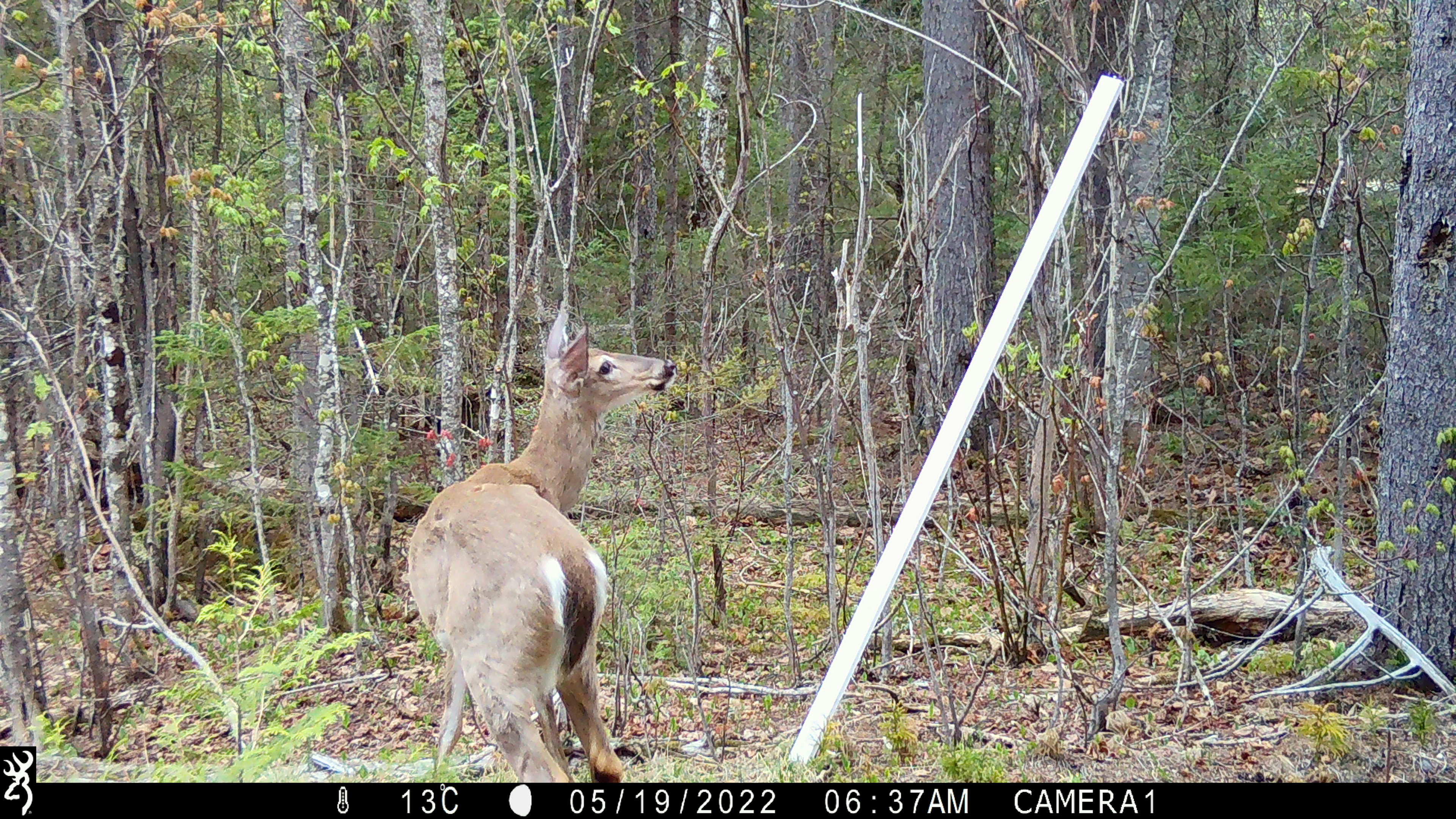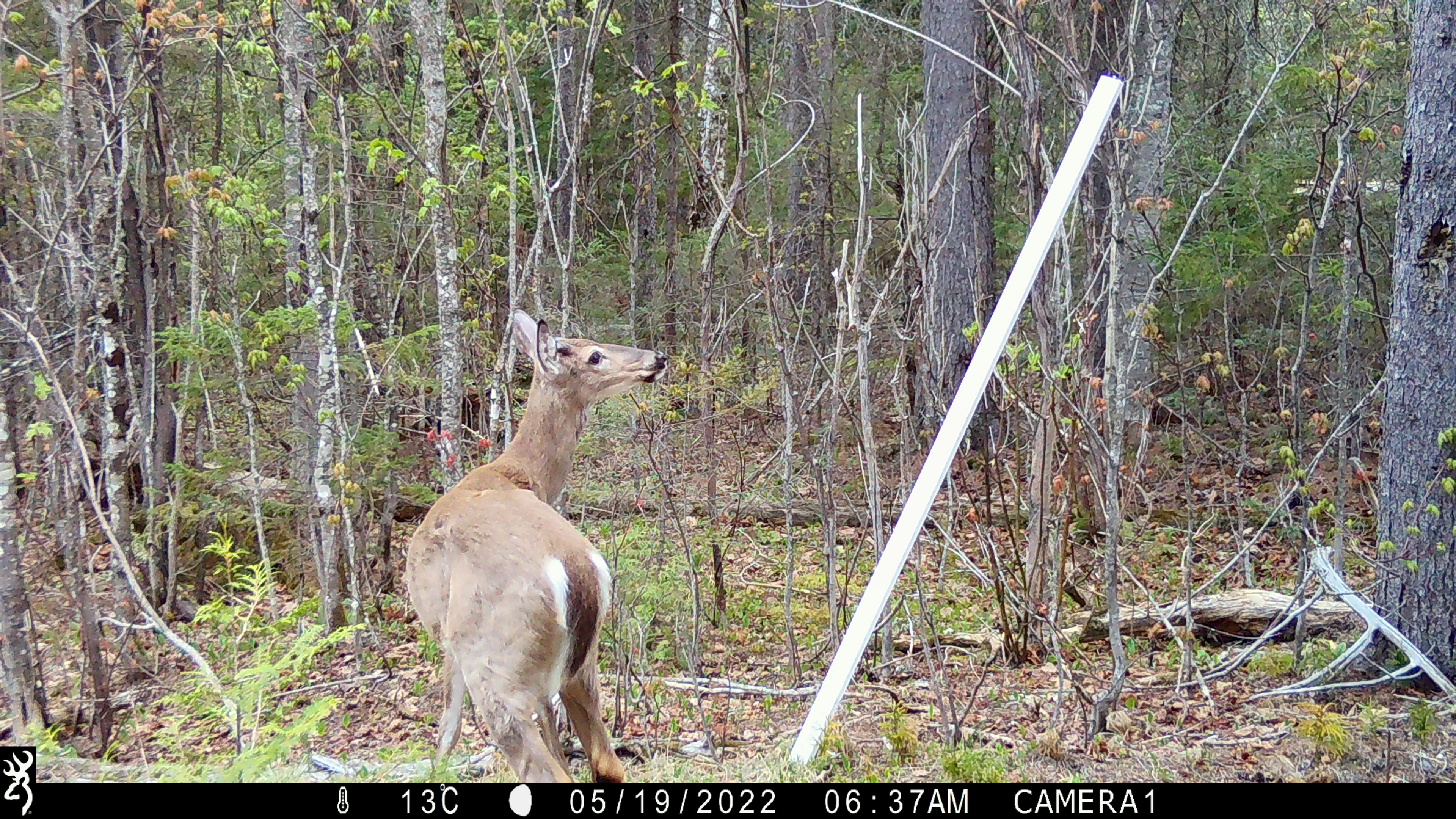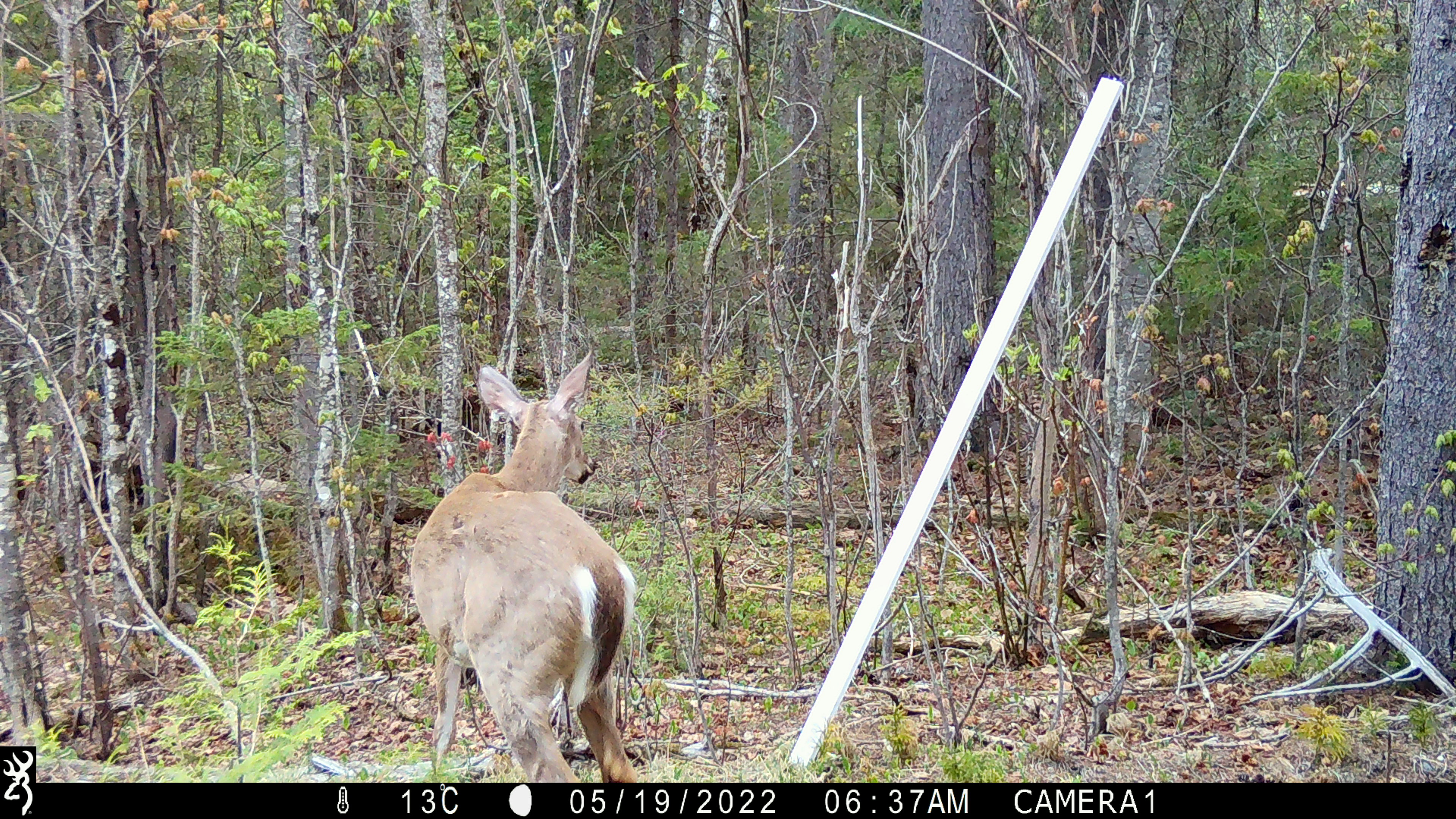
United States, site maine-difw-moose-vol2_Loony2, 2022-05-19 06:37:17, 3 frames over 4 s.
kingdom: Animalia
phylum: Chordata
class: Mammalia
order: Artiodactyla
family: Cervidae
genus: Odocoileus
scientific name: Odocoileus virginianus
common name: white-tailed deer